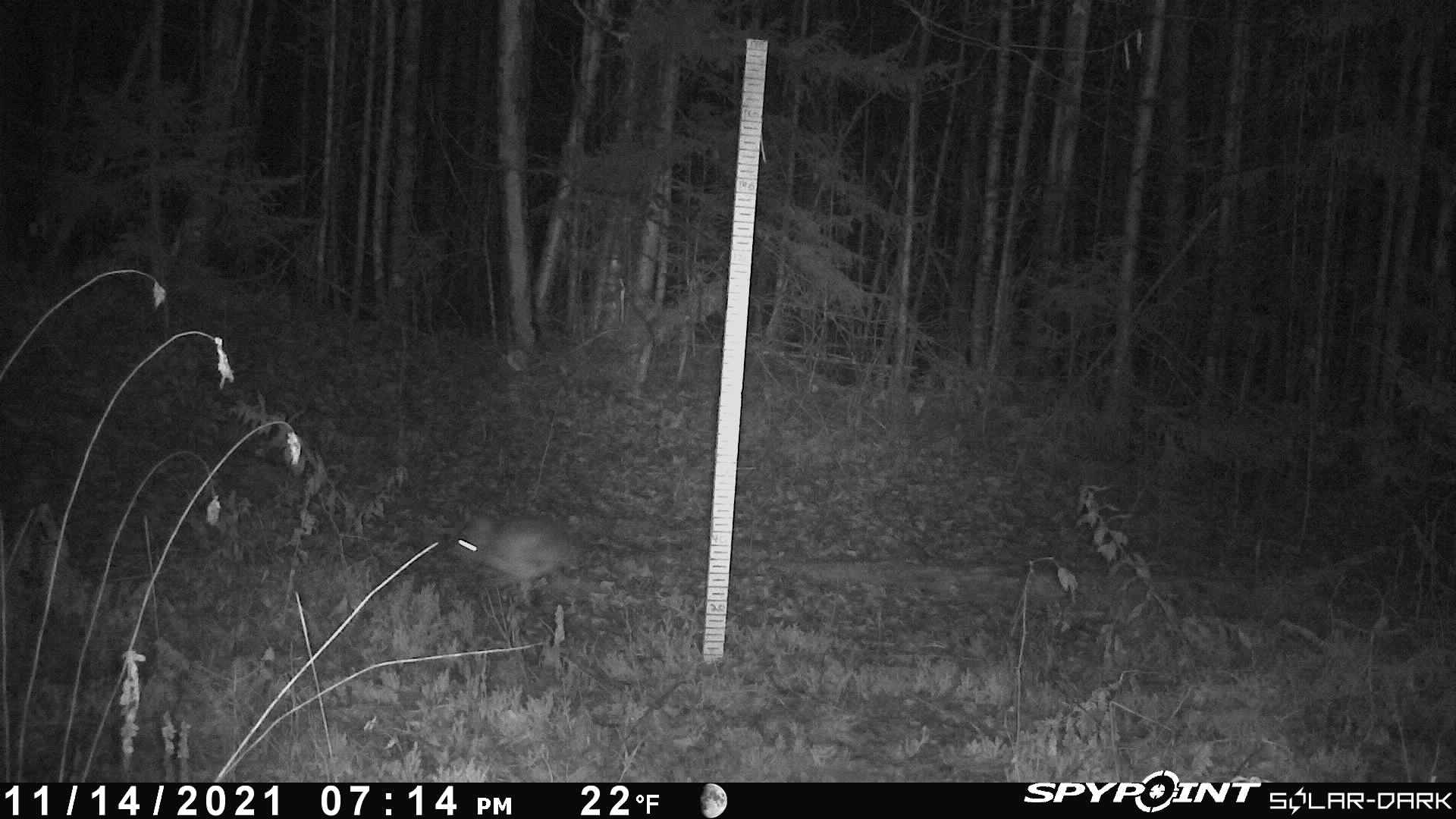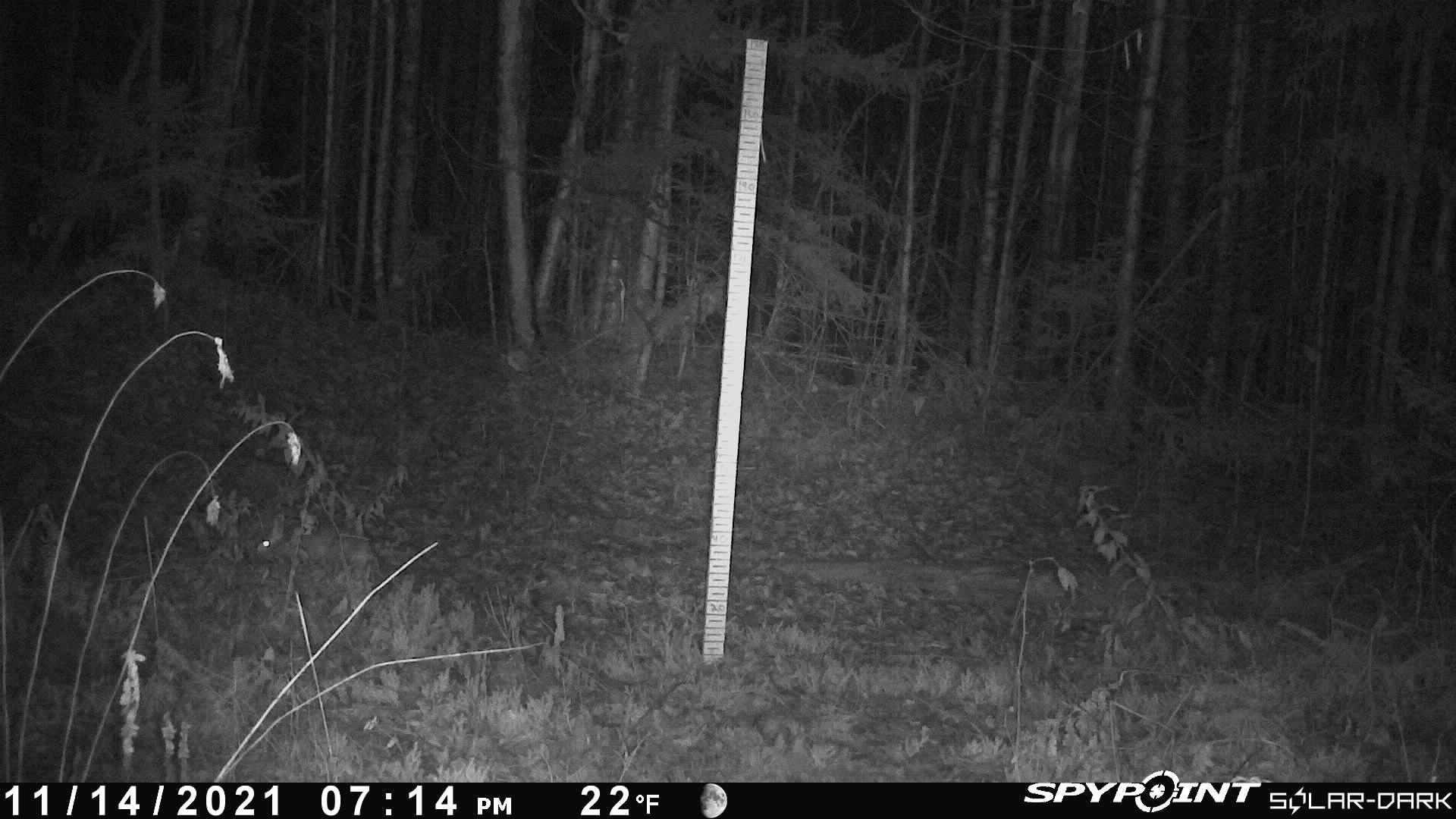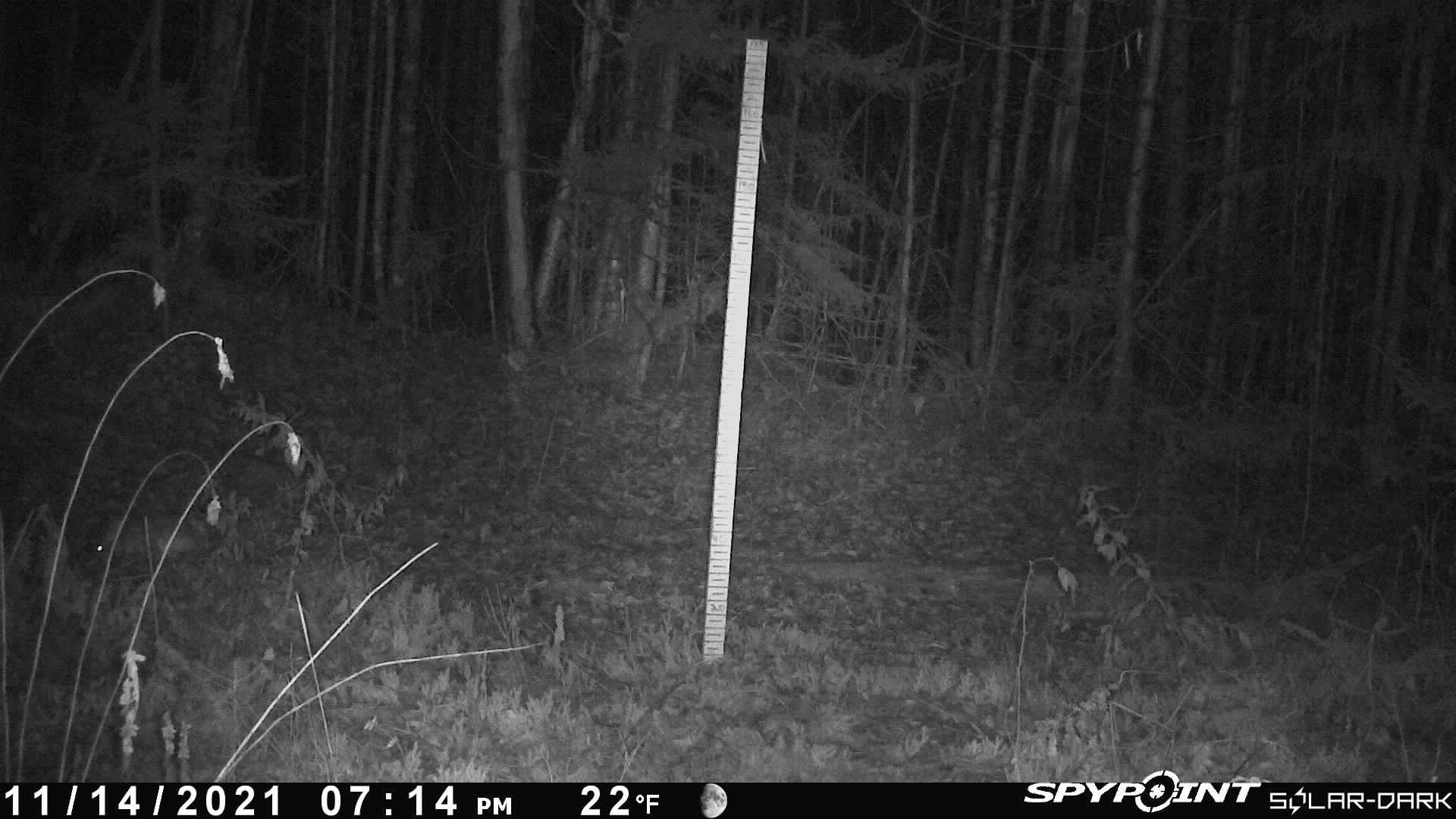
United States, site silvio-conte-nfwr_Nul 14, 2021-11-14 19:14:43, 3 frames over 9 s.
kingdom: Animalia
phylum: Chordata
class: Mammalia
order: Lagomorpha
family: Leporidae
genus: Lepus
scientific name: Lepus americanus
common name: snowshoe hare